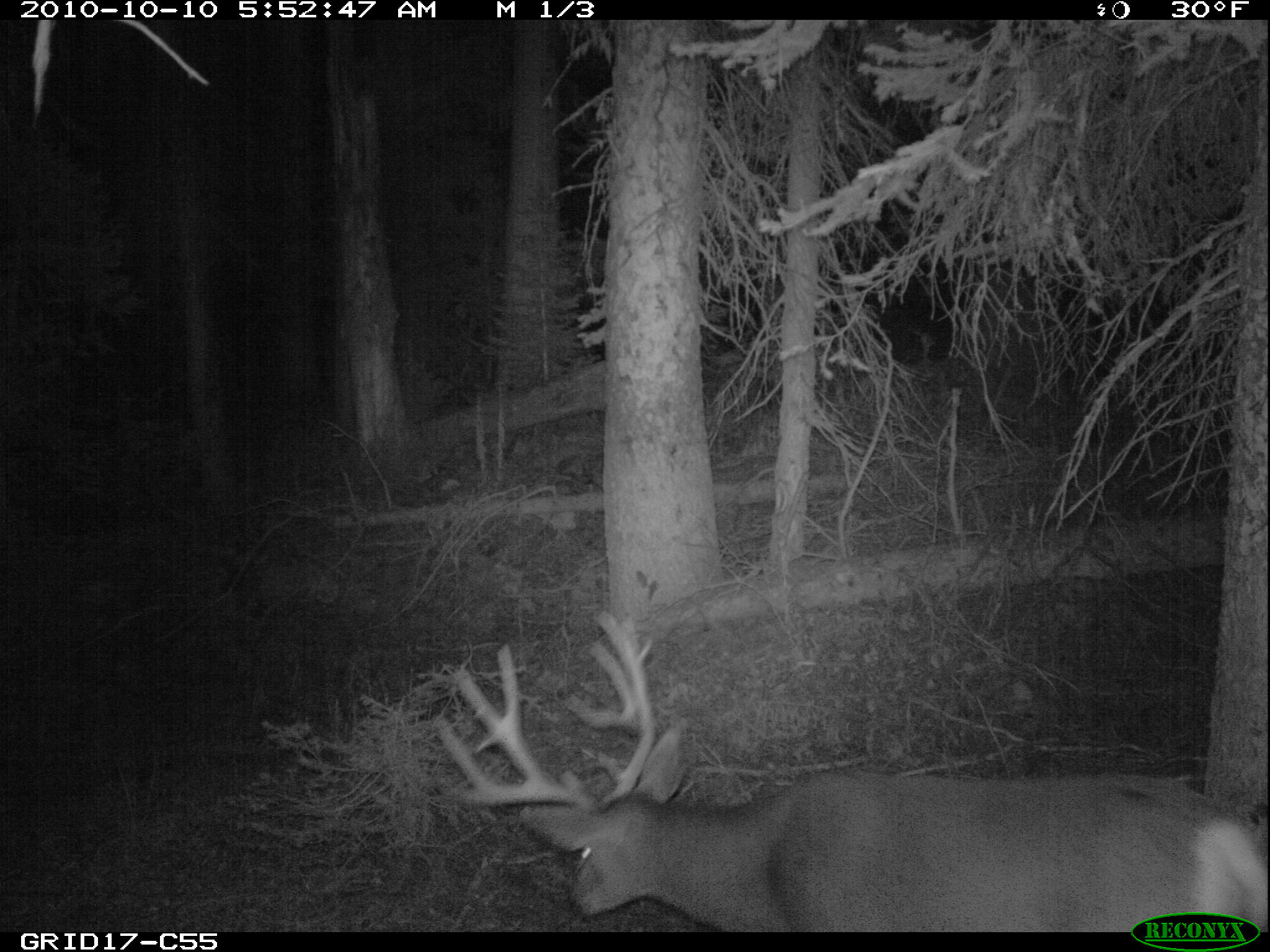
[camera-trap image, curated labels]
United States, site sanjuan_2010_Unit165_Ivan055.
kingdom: Animalia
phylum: Chordata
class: Mammalia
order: Artiodactyla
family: Cervidae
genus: Odocoileus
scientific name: Odocoileus hemionus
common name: mule deer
Odocoileus hemionus (mule deer).